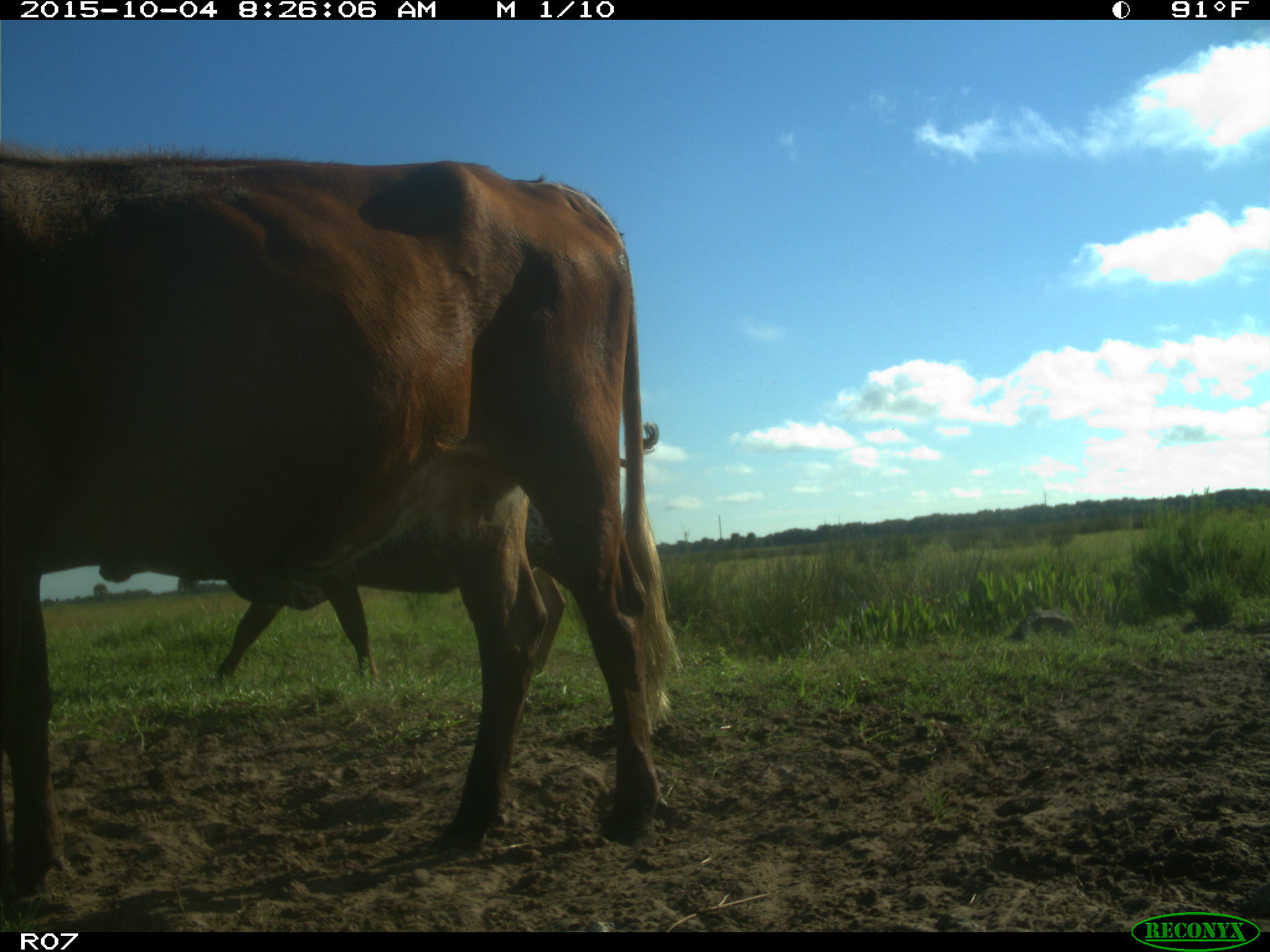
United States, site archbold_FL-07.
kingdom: Animalia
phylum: Chordata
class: Mammalia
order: Artiodactyla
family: Bovidae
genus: Bos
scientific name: Bos taurus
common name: domestic cow